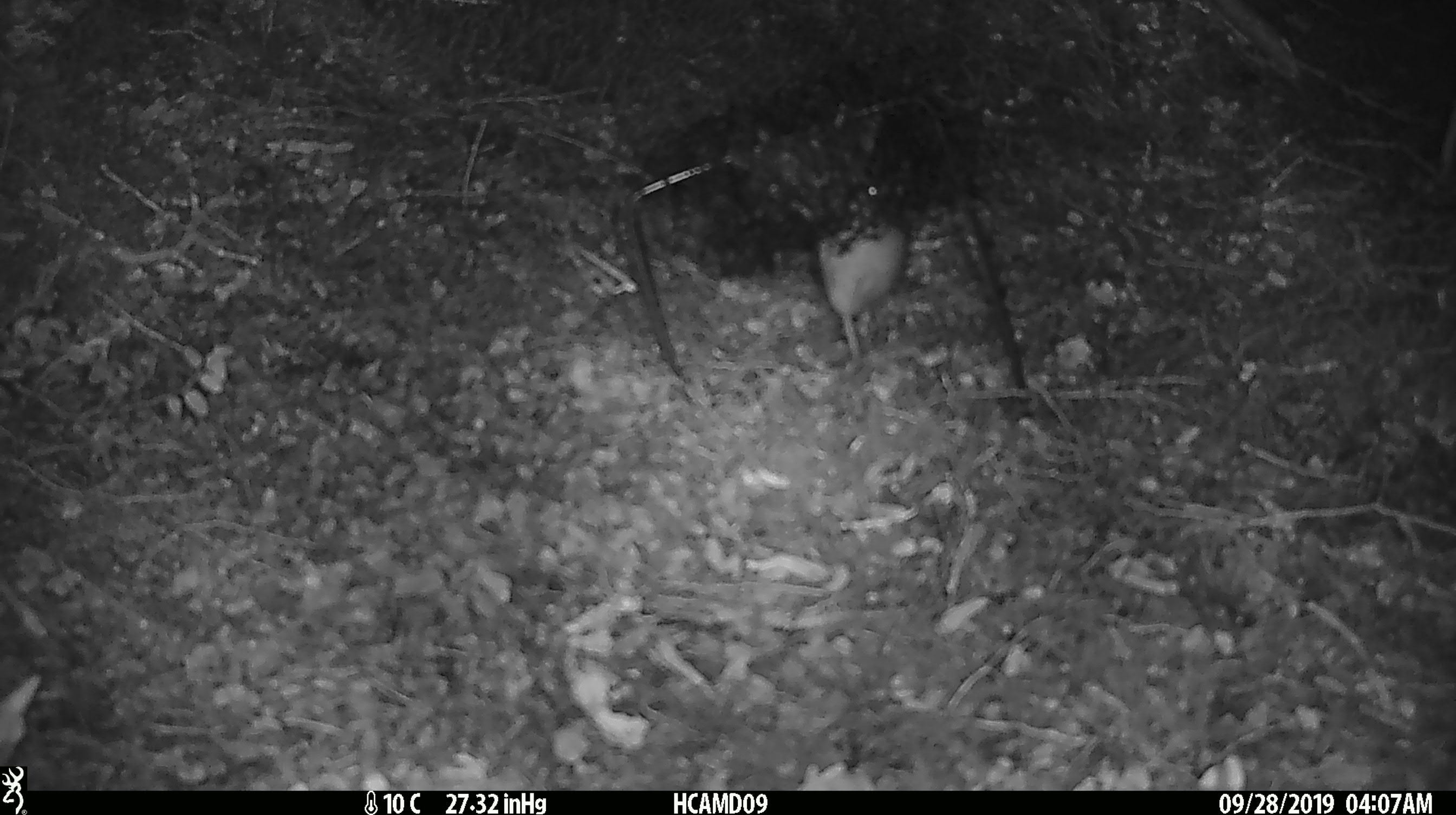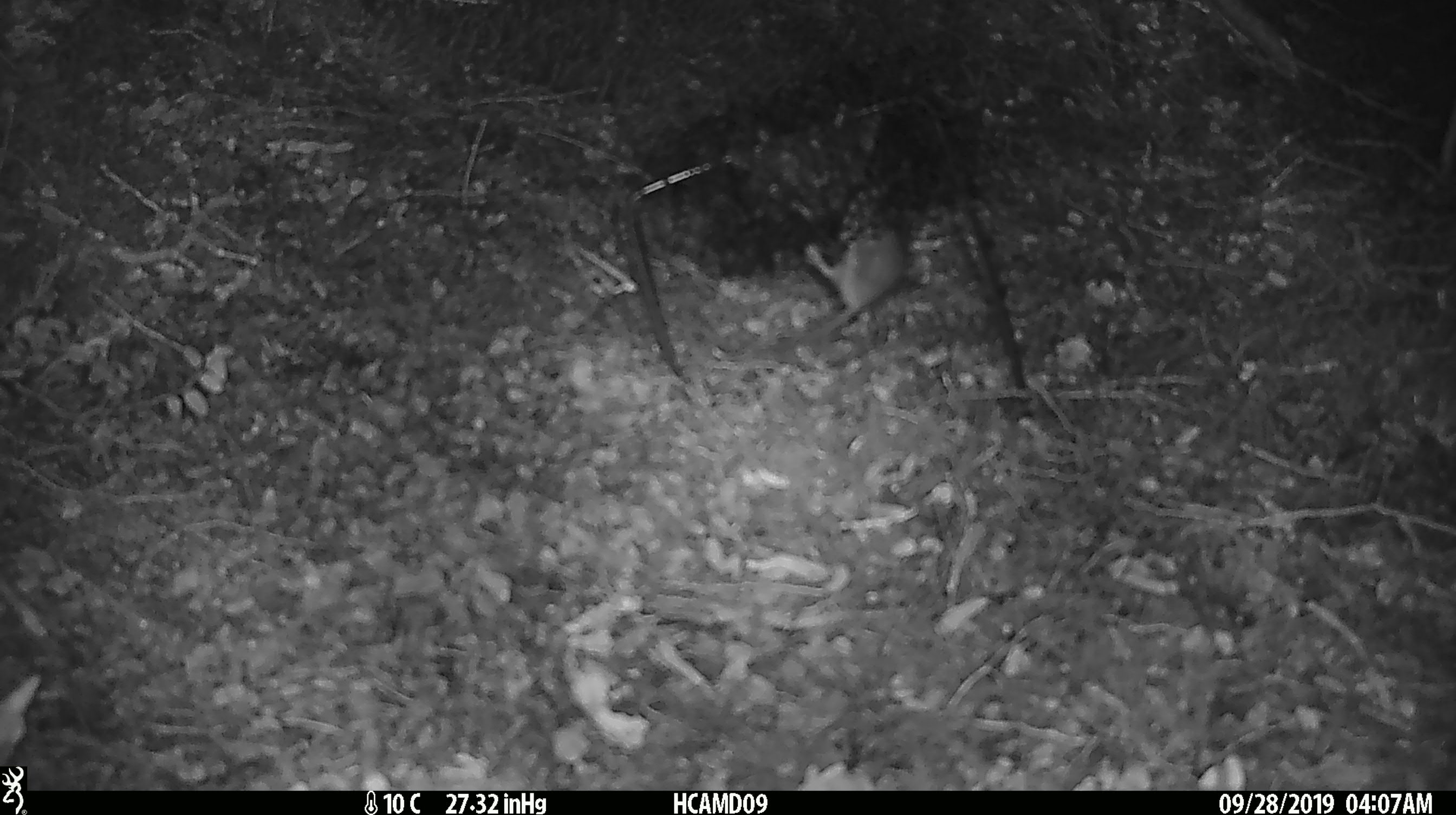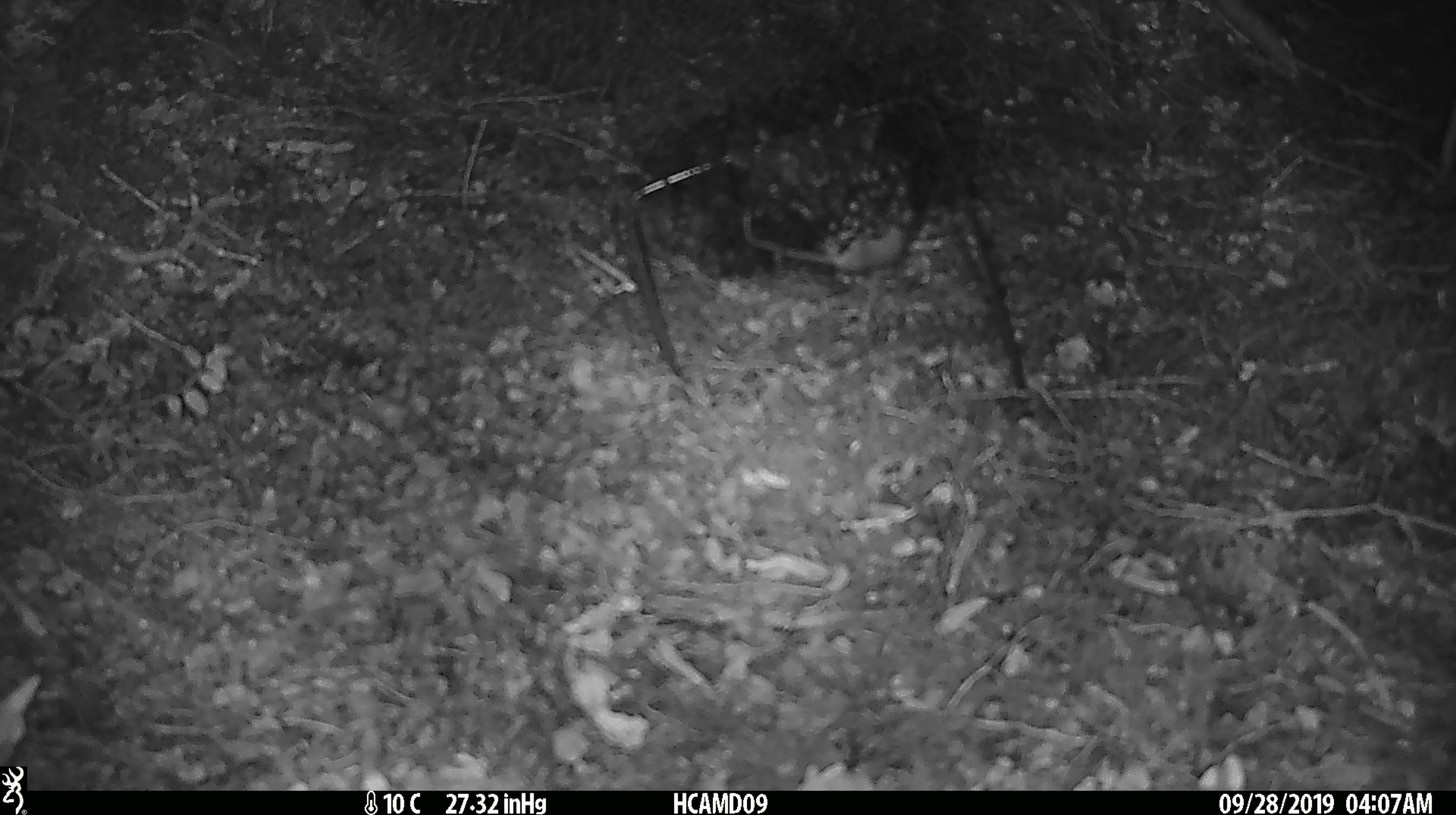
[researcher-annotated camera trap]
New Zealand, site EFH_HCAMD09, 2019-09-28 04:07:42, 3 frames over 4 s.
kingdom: Animalia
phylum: Chordata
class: Mammalia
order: Rodentia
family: Muridae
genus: Mus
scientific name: Mus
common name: mouse